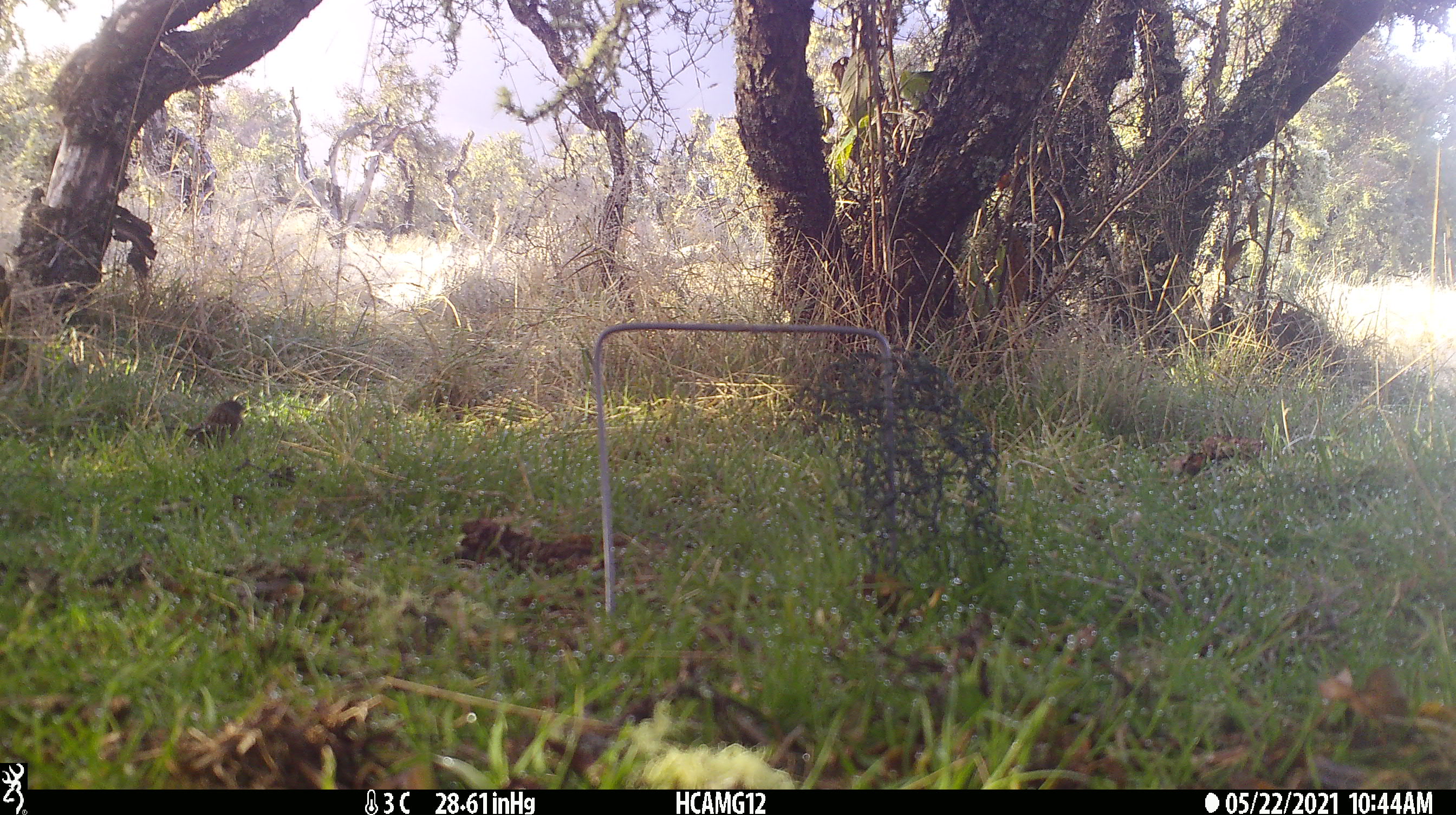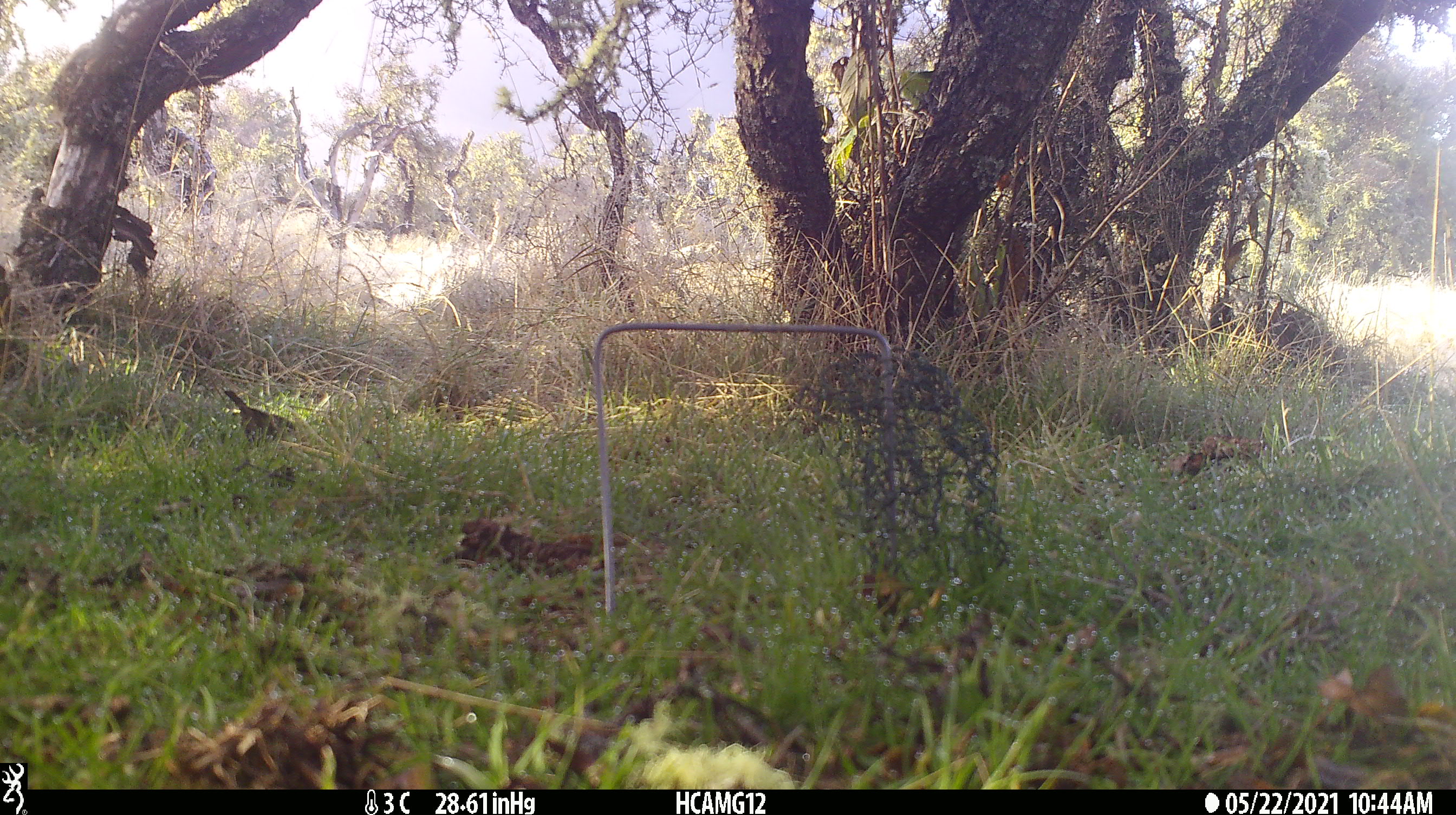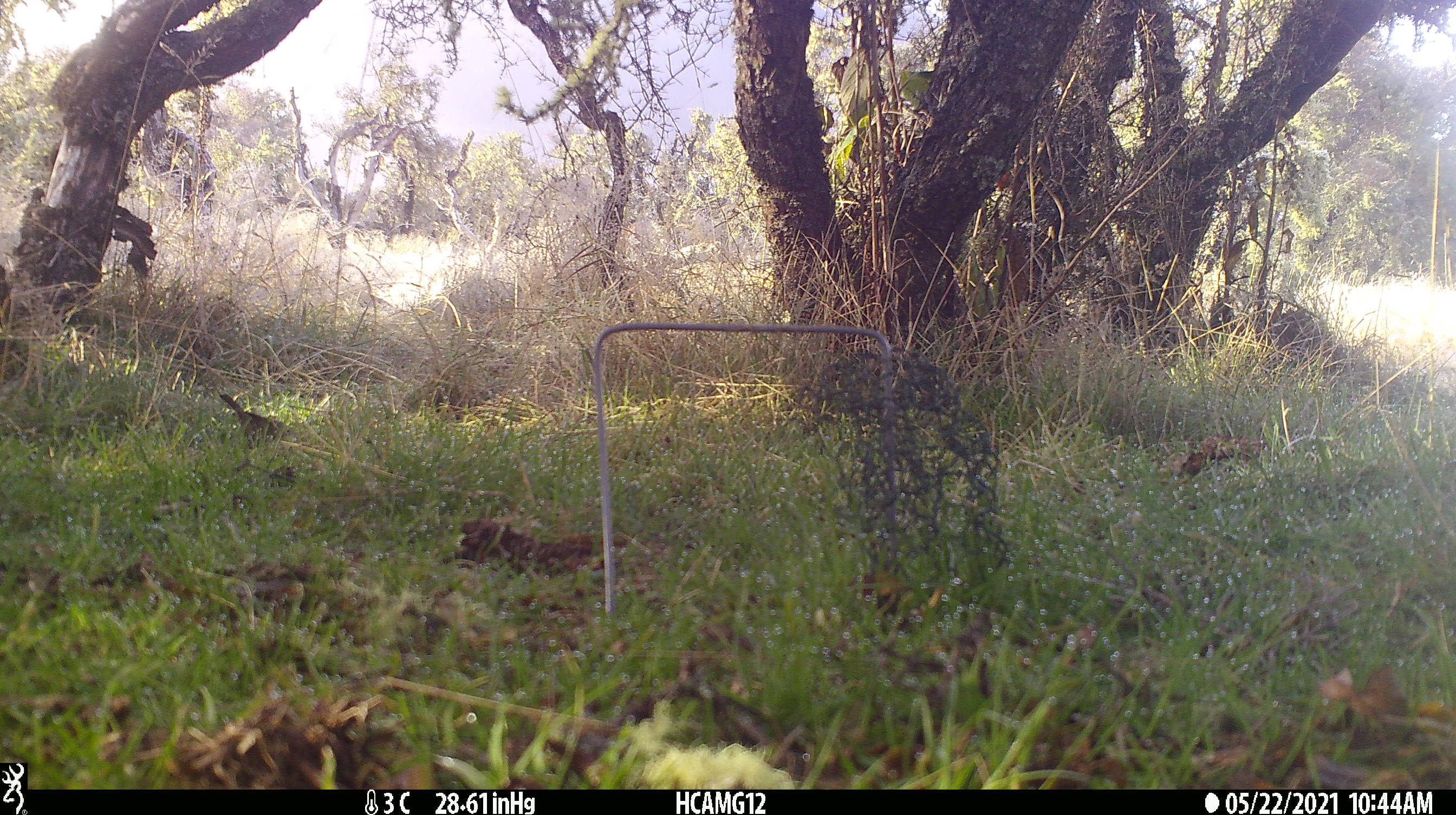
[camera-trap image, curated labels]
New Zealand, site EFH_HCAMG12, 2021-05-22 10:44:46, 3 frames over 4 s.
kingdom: Animalia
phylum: Chordata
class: Aves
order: Passeriformes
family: Prunellidae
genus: Prunella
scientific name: Prunella modularis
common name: dunnock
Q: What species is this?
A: Dunnock (Prunella modularis).